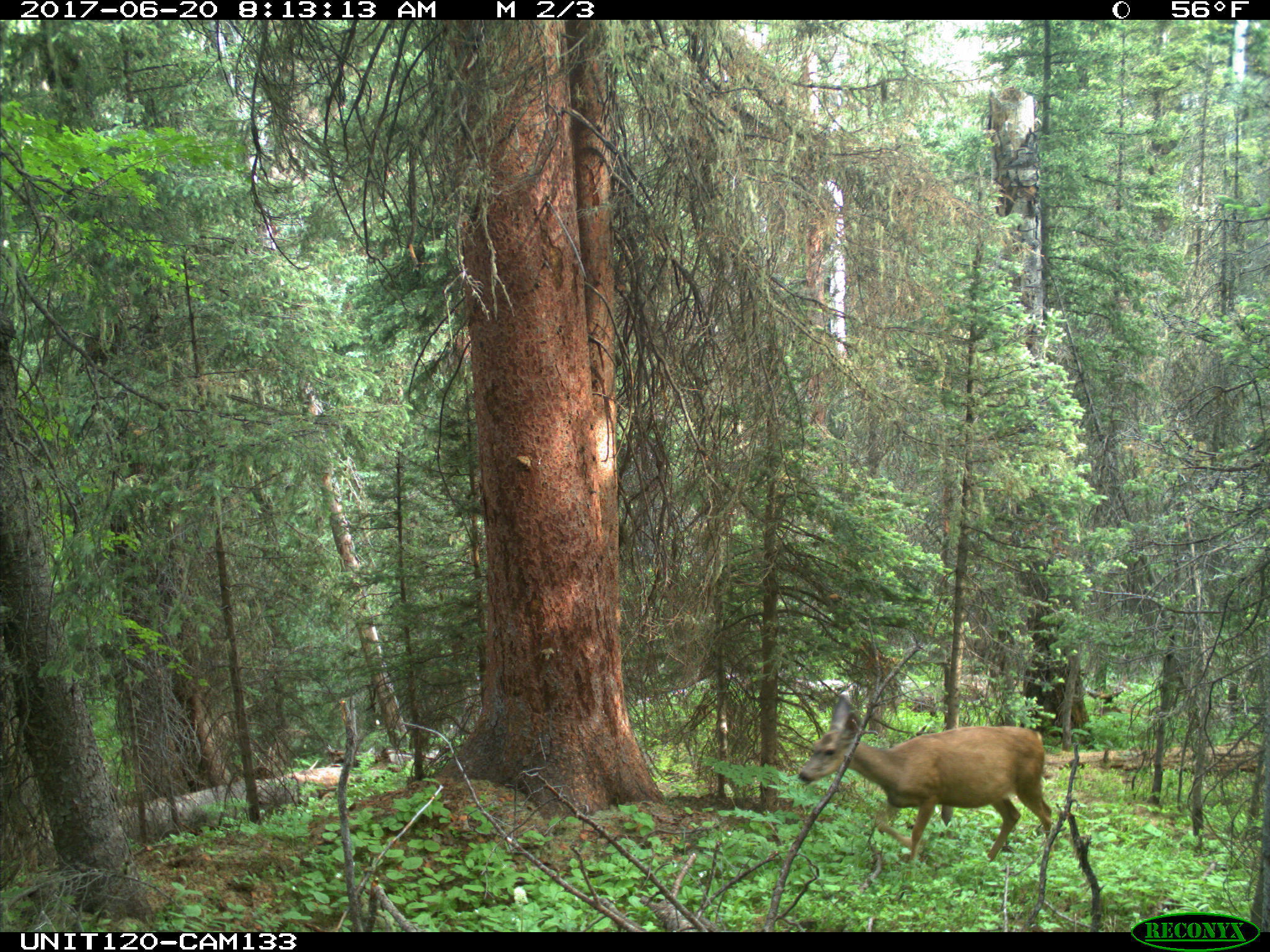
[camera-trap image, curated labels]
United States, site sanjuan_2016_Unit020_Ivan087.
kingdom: Animalia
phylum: Chordata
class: Mammalia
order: Artiodactyla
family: Cervidae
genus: Odocoileus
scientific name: Odocoileus hemionus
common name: mule deer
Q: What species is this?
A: Odocoileus hemionus (mule deer).